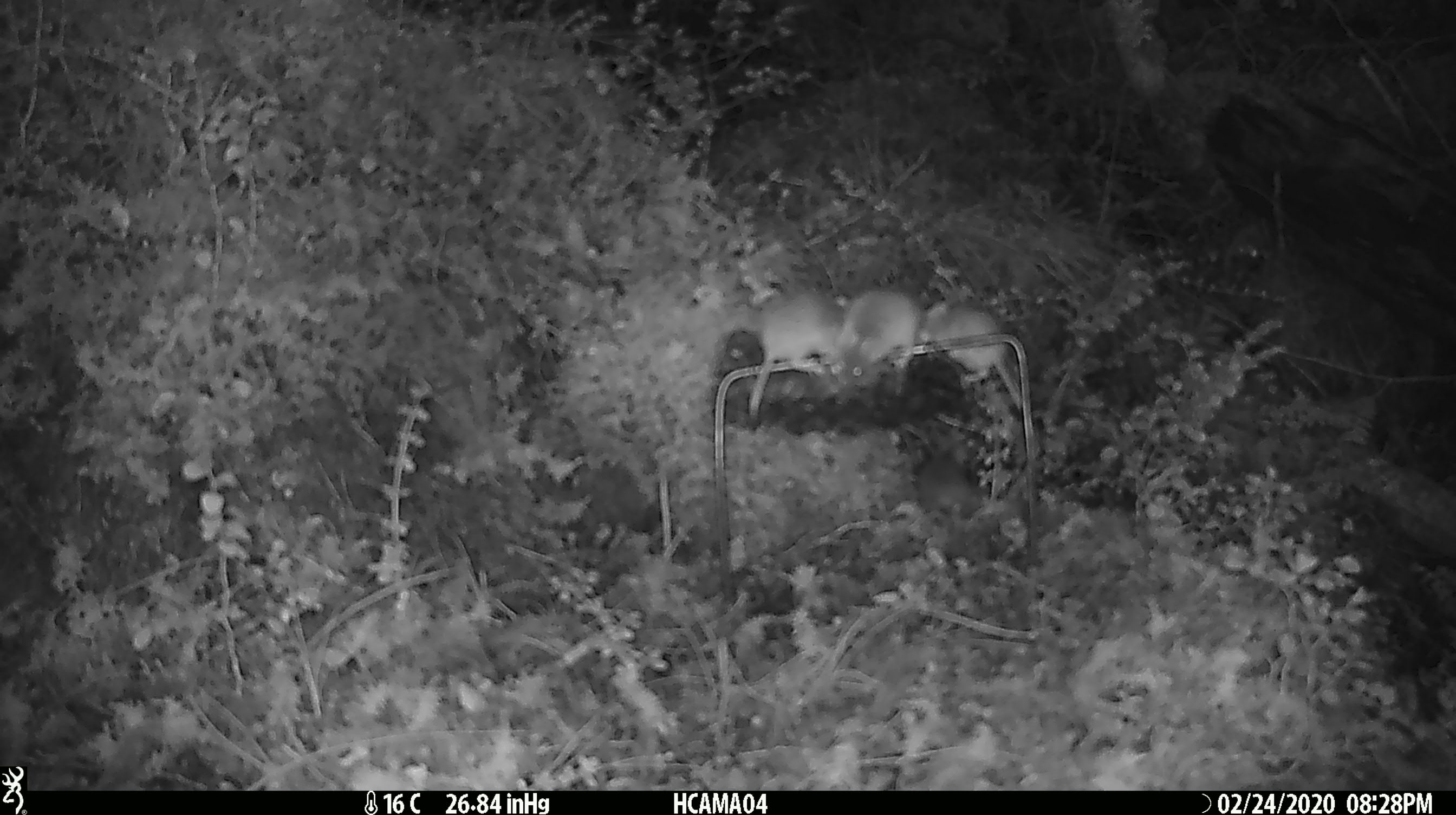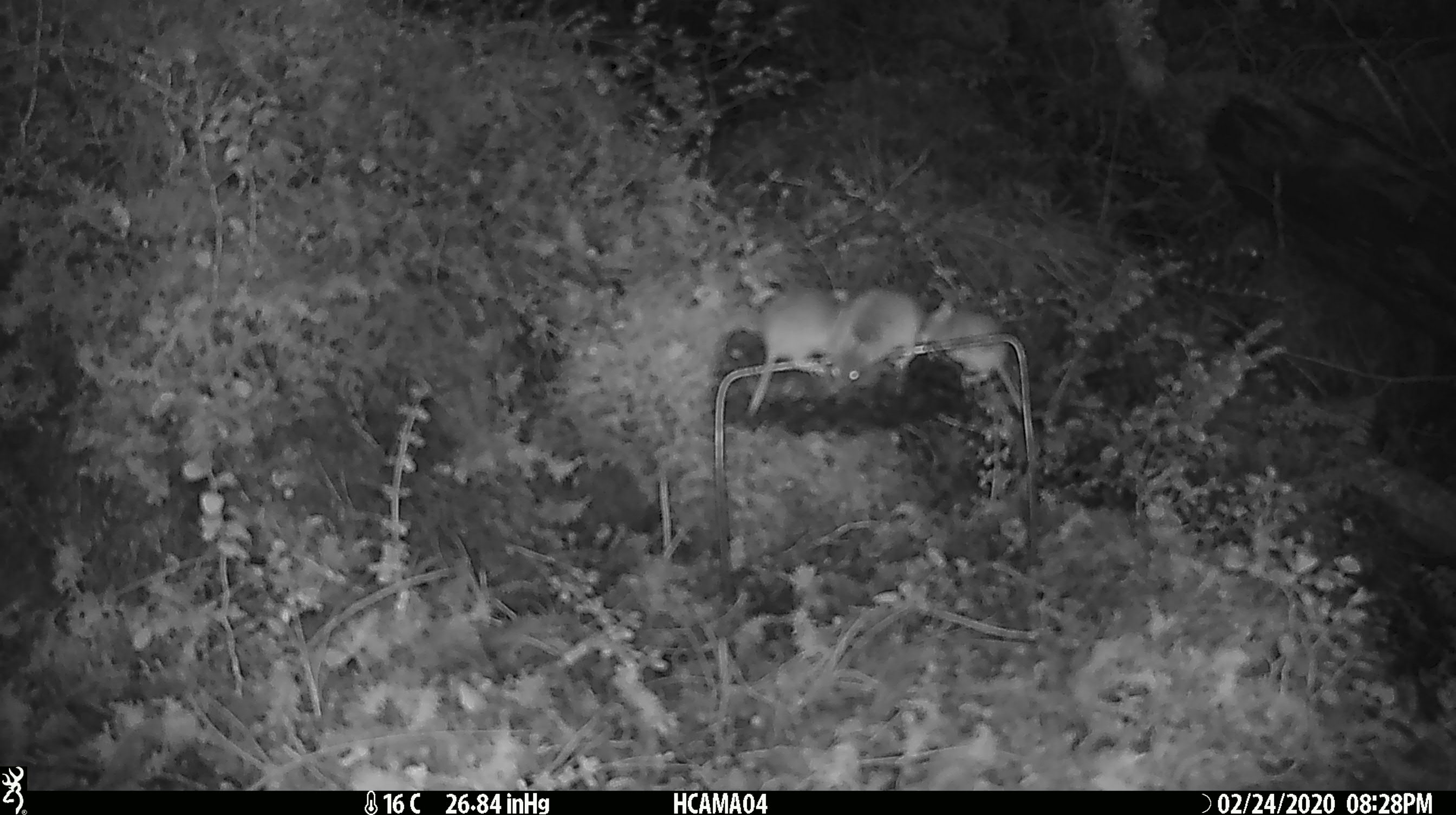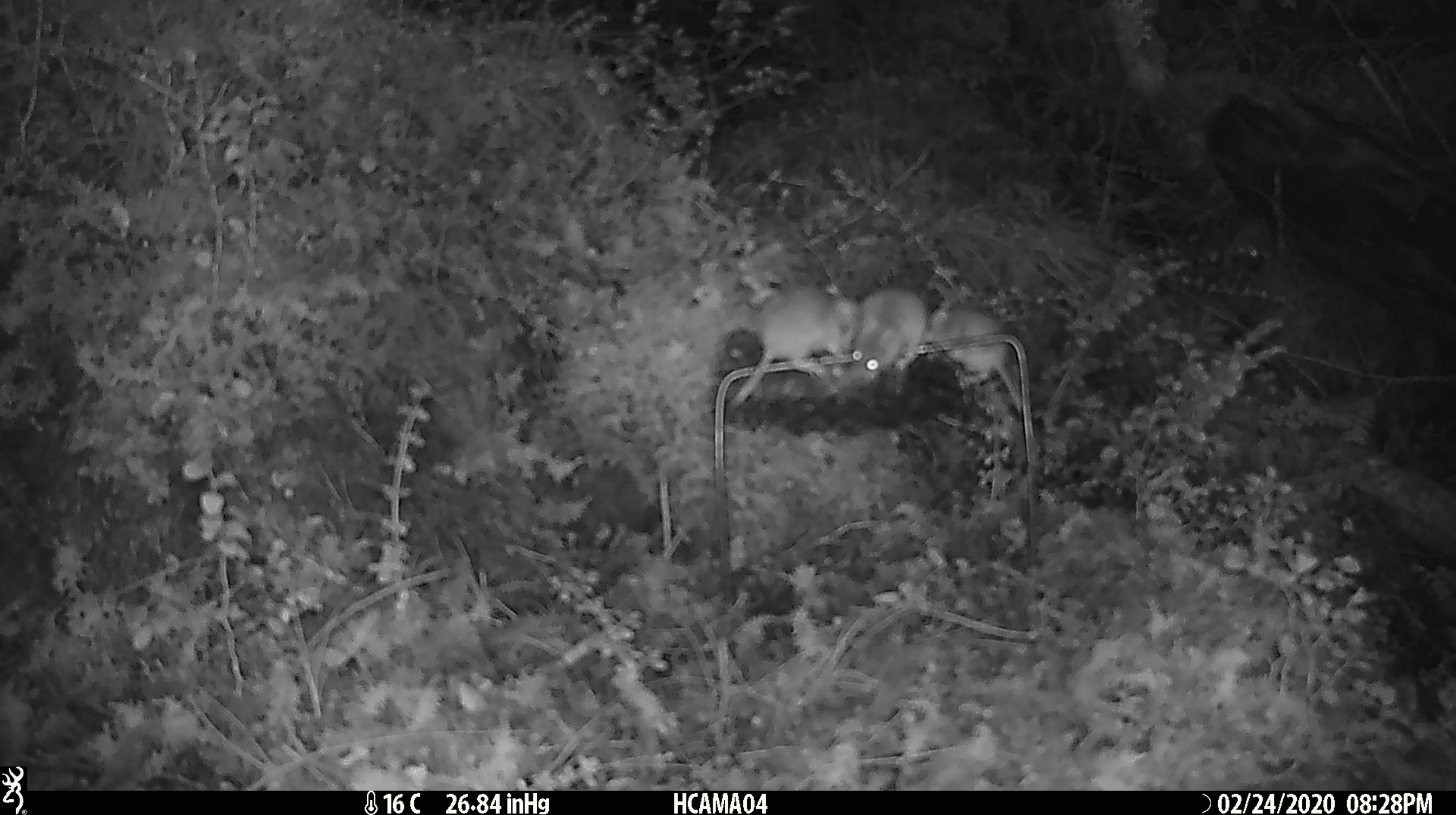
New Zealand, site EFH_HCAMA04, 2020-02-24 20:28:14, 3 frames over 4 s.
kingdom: Animalia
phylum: Chordata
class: Mammalia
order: Rodentia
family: Muridae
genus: Mus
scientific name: Mus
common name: mouse